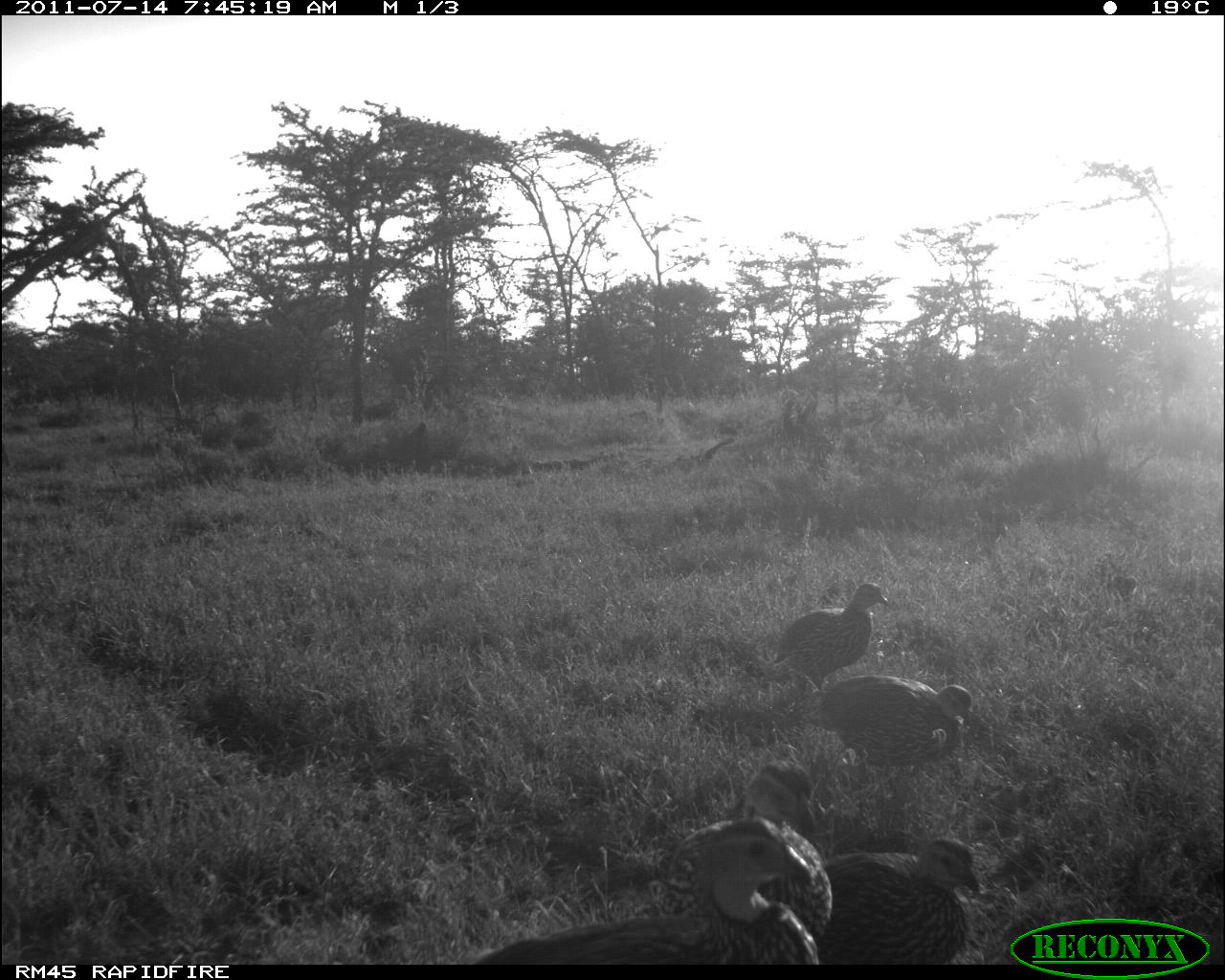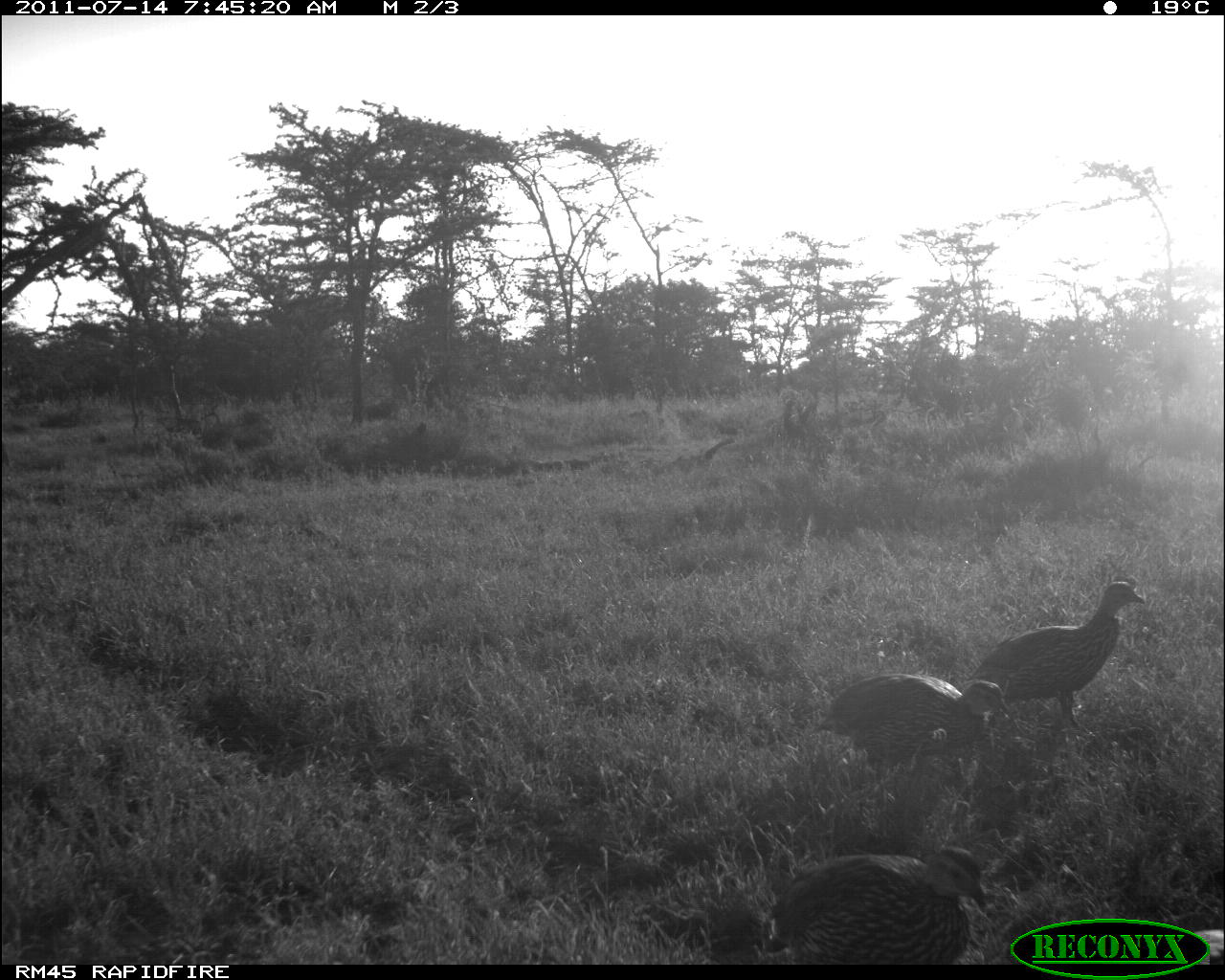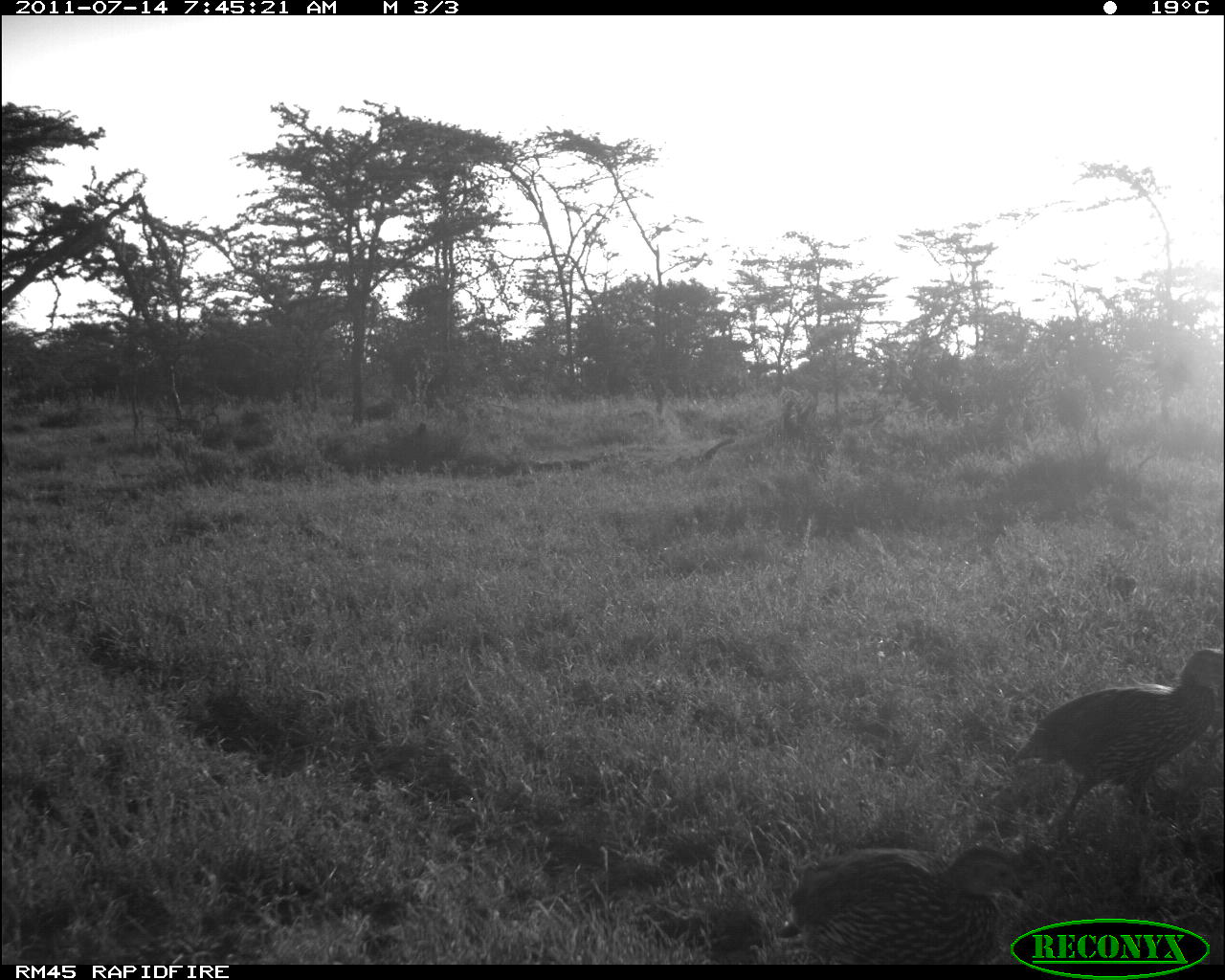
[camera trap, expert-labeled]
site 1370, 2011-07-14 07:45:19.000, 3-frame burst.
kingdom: Animalia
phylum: Chordata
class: Aves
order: Galliformes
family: Phasianidae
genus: Pternistis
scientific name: Pternistis leucoscepus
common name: yellow-necked francolin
Pternistis leucoscepus (yellow-necked francolin), count 5.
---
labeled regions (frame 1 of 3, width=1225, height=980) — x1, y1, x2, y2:
pternistis leucoscepus: 470, 815, 824, 964; 655, 758, 835, 943; 800, 836, 983, 965; 817, 672, 976, 803; 774, 582, 895, 703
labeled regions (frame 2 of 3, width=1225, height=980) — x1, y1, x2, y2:
pternistis leucoscepus: 961, 580, 1147, 737; 772, 848, 991, 963; 813, 672, 1010, 791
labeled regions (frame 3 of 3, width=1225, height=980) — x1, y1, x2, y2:
pternistis leucoscepus: 1010, 647, 1225, 848; 790, 847, 1021, 962